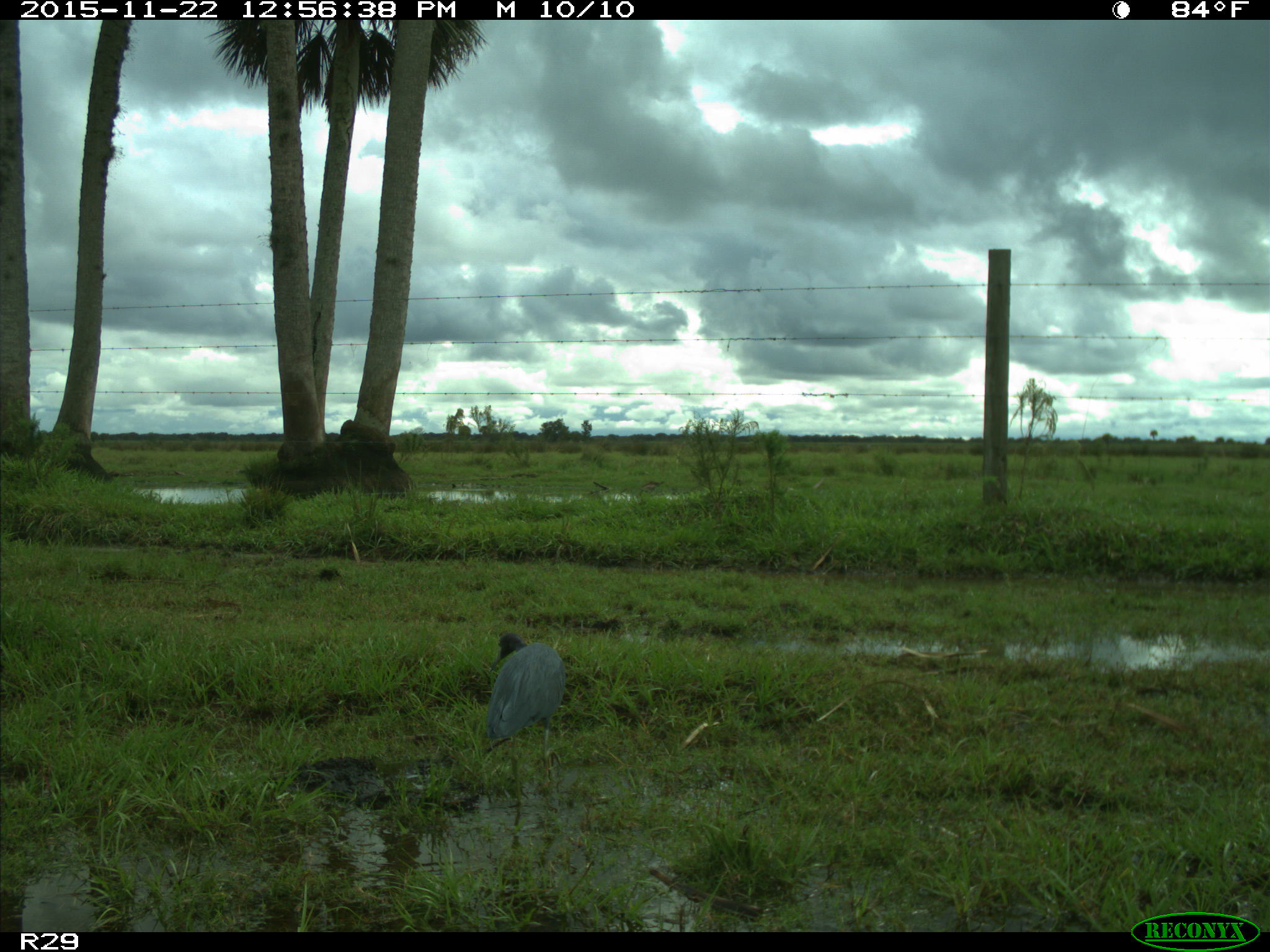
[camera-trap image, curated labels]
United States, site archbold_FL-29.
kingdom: Animalia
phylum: Chordata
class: Aves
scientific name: Aves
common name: birds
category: unidentified bird